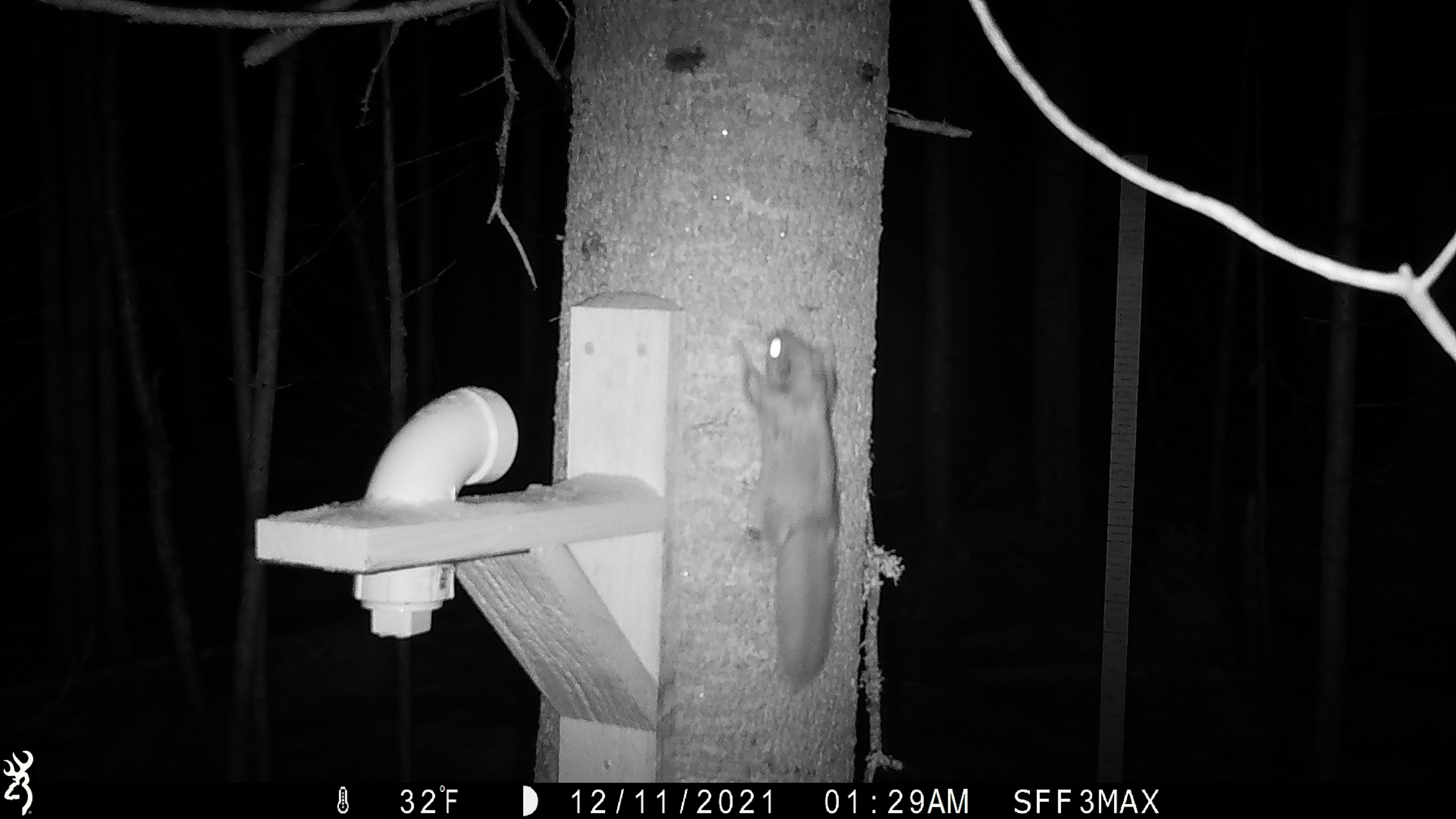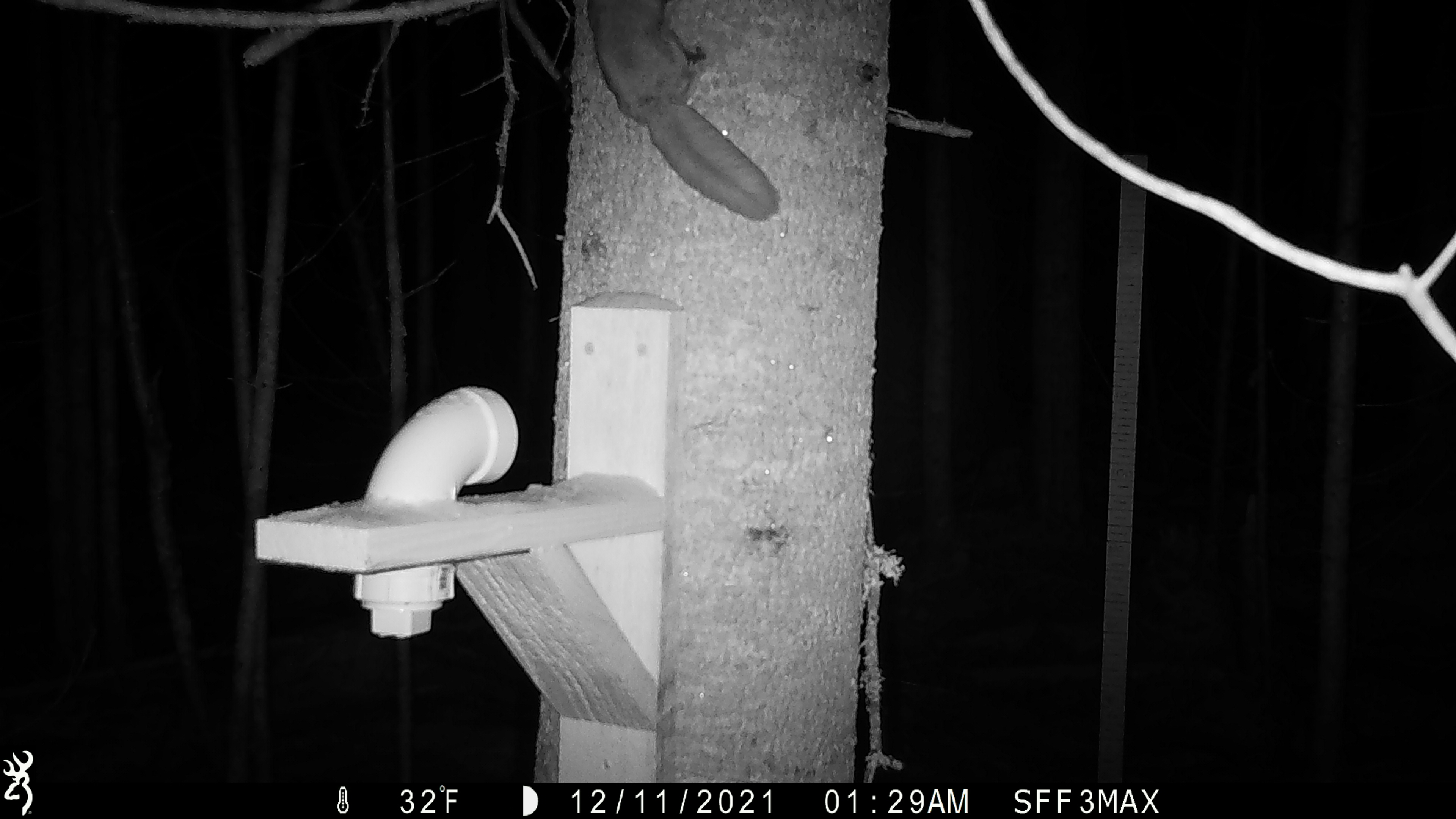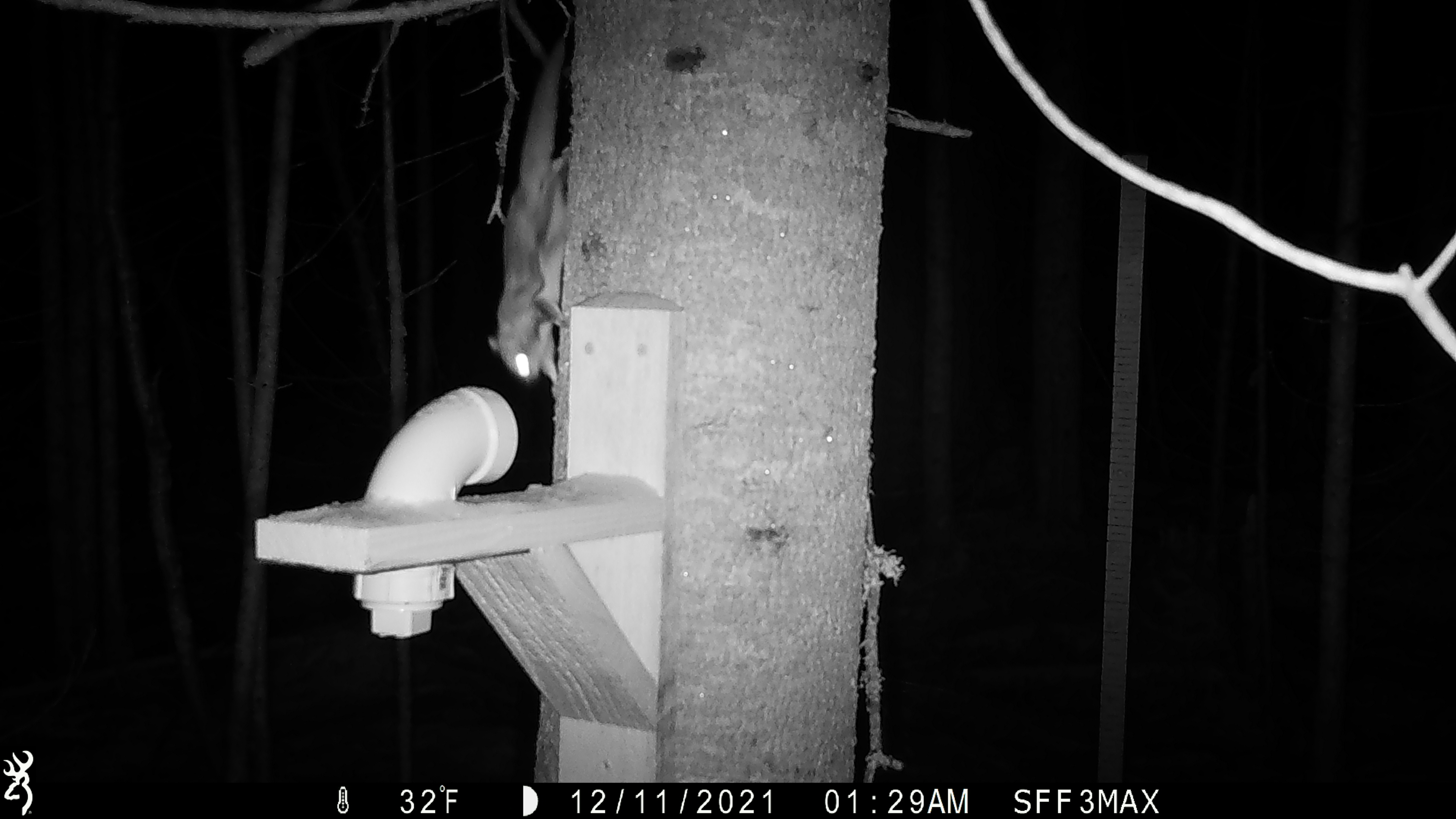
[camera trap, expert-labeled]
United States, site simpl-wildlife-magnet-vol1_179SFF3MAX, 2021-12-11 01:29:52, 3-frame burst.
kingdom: Animalia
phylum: Chordata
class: Mammalia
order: Rodentia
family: Sciuridae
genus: Glaucomys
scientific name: Glaucomys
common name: flying squirrel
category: flying squirrel sp.